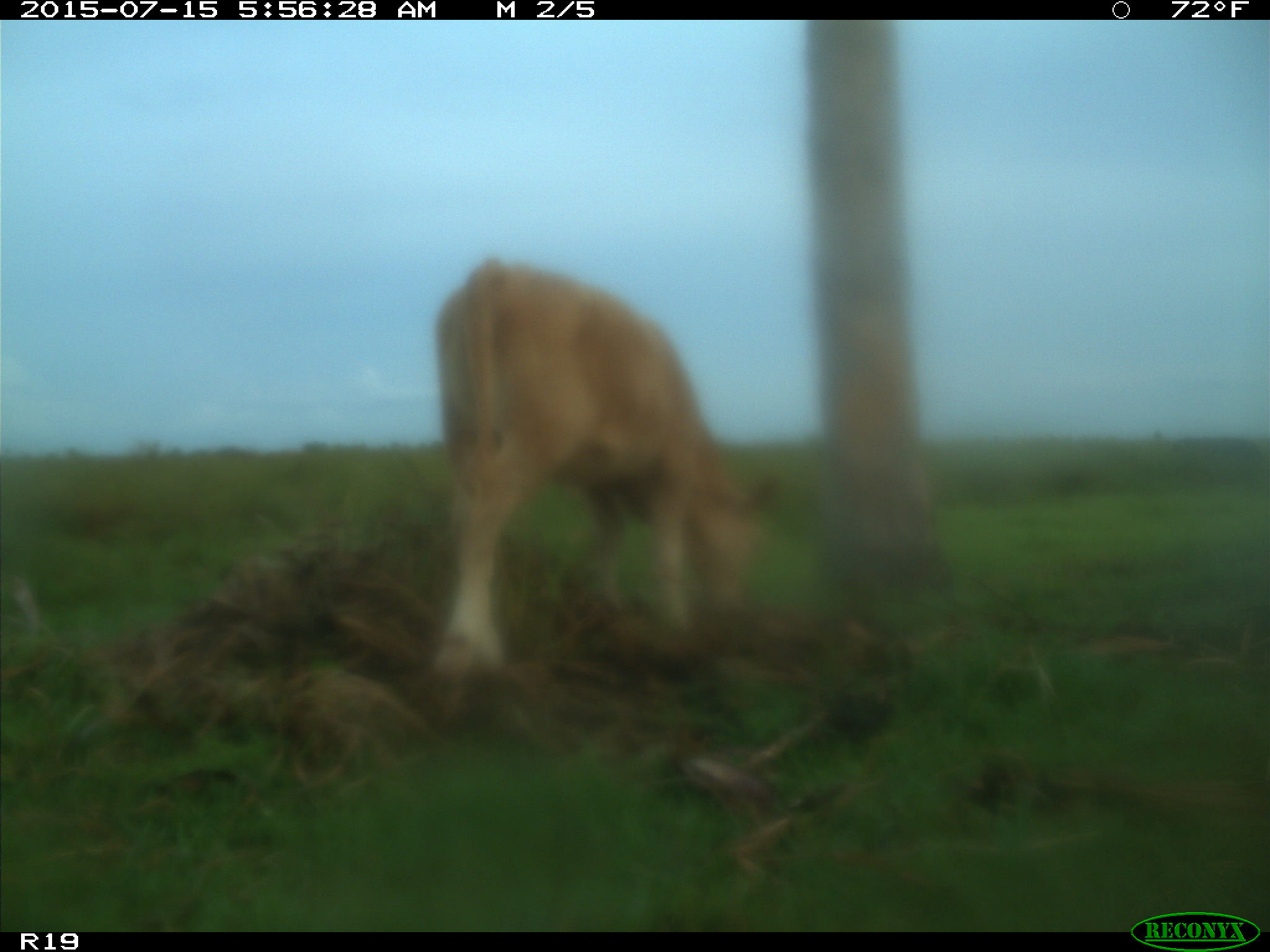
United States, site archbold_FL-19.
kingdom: Animalia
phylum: Chordata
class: Mammalia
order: Artiodactyla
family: Bovidae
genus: Bos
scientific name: Bos taurus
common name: domestic cow